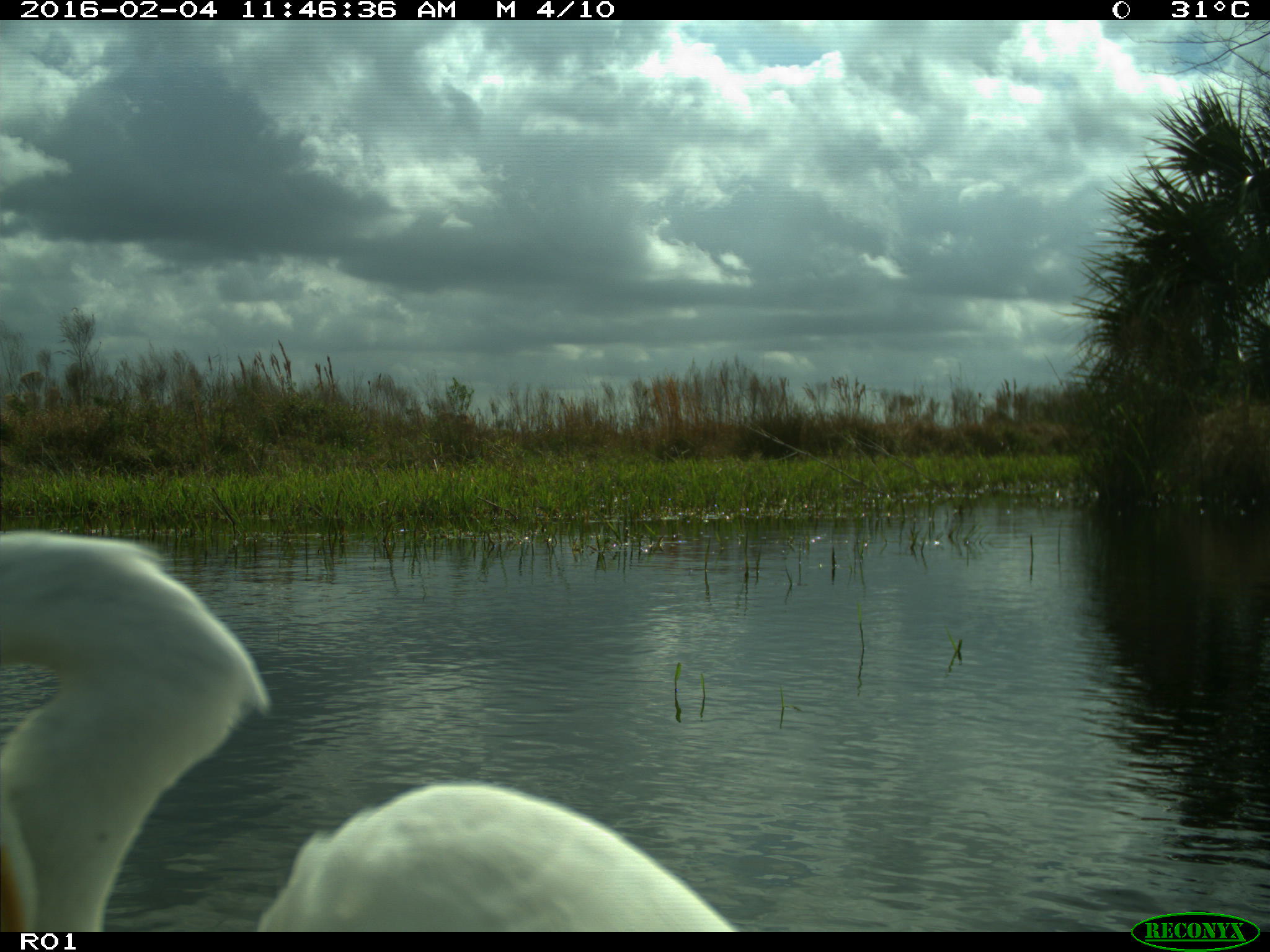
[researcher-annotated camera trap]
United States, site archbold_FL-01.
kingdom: Animalia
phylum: Chordata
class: Aves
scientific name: Aves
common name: birds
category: unidentified bird